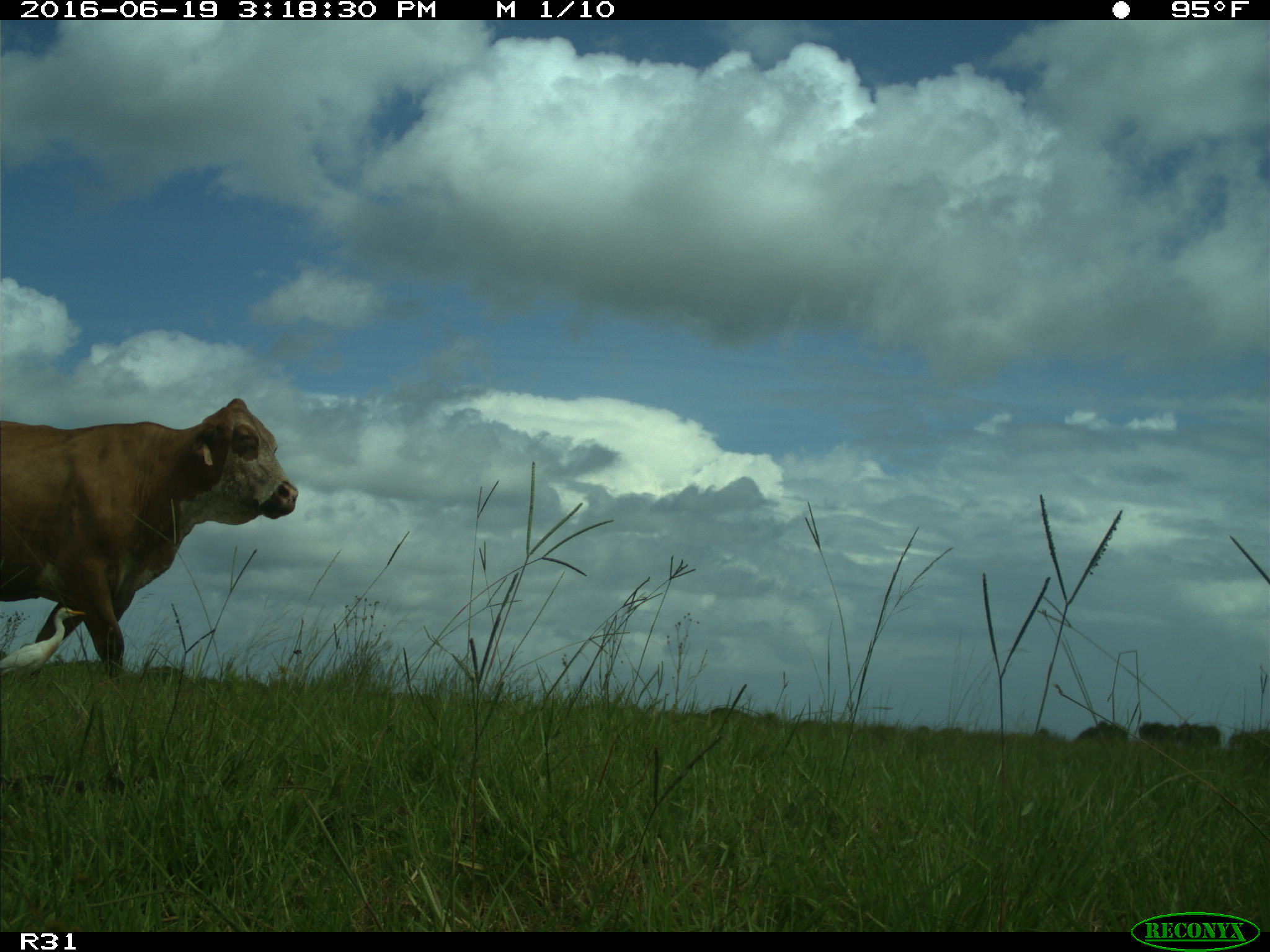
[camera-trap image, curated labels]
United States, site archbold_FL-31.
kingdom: Animalia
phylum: Chordata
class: Mammalia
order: Artiodactyla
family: Bovidae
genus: Bos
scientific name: Bos taurus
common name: domestic cow